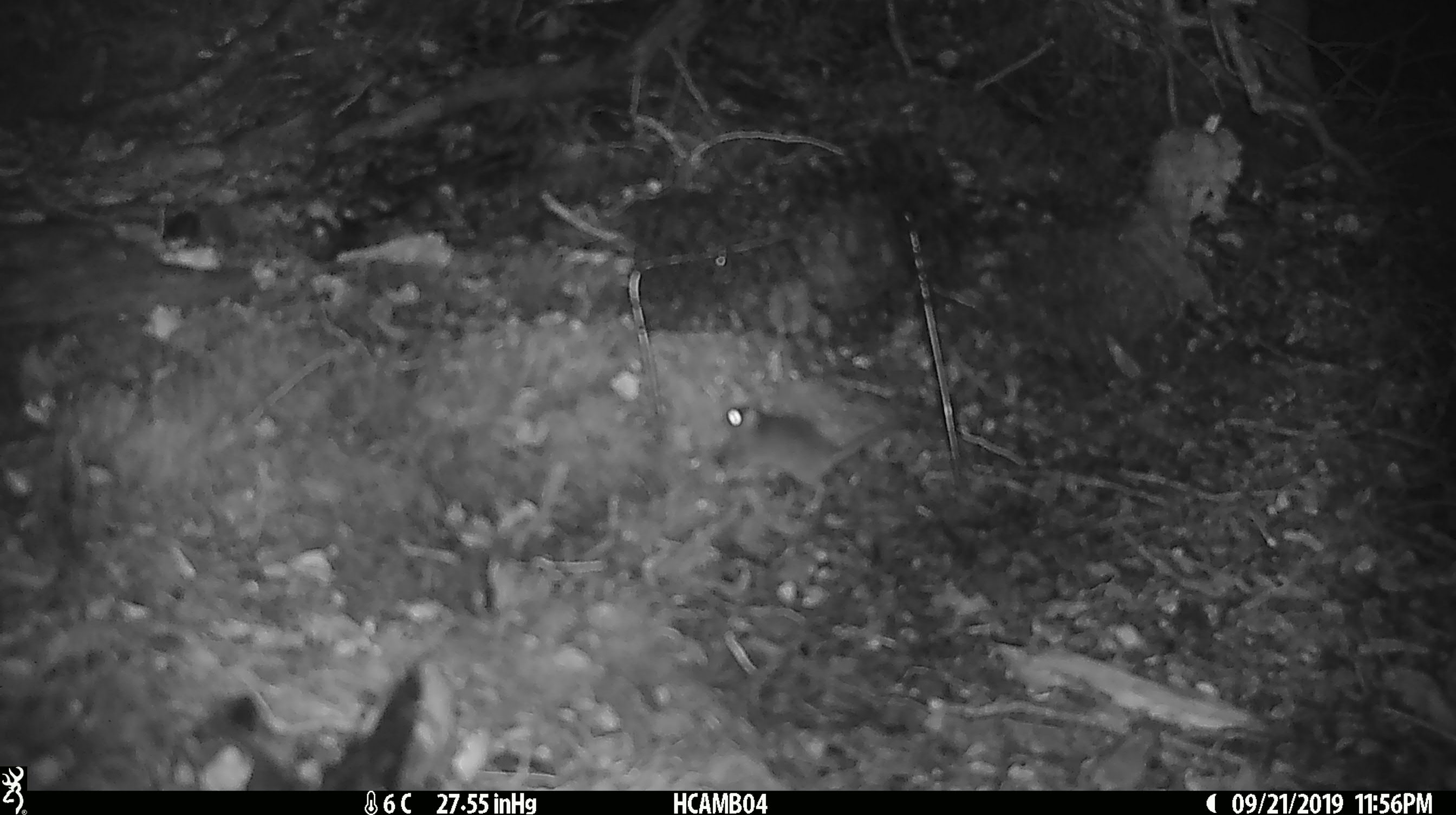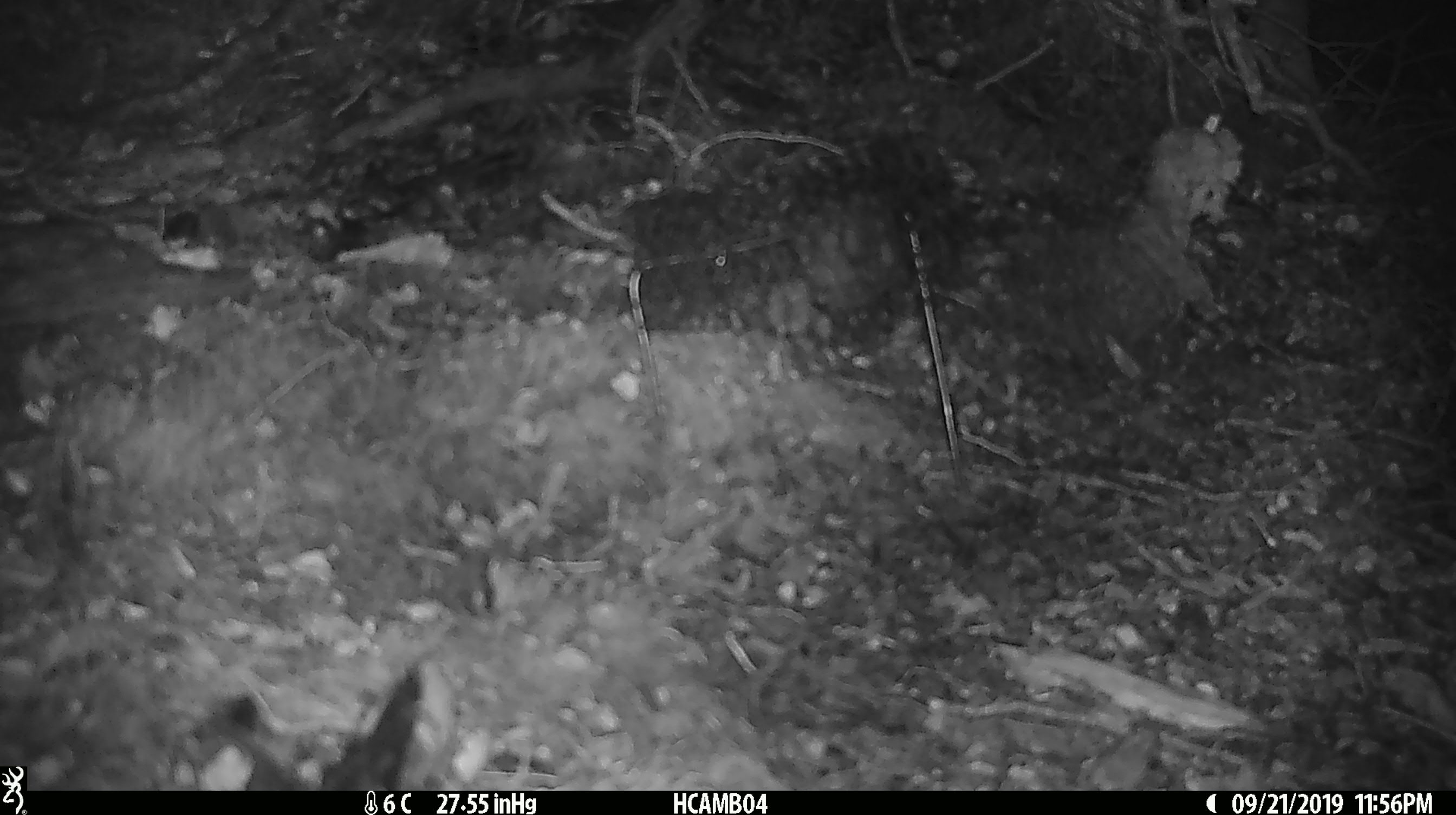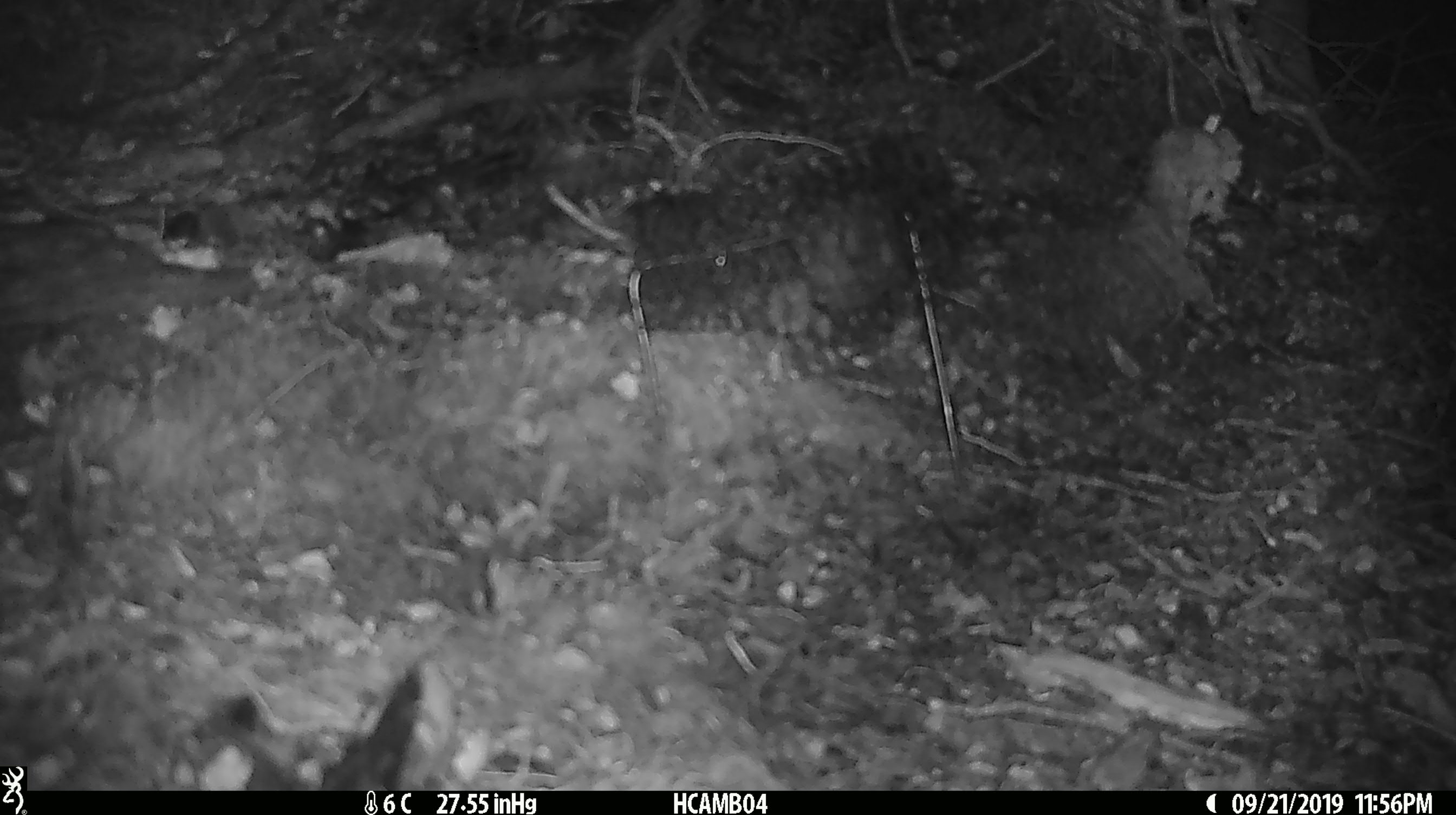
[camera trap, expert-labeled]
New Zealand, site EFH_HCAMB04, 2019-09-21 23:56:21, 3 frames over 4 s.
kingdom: Animalia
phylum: Chordata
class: Mammalia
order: Rodentia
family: Muridae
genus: Mus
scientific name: Mus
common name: mouse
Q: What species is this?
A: Mouse (Mus).